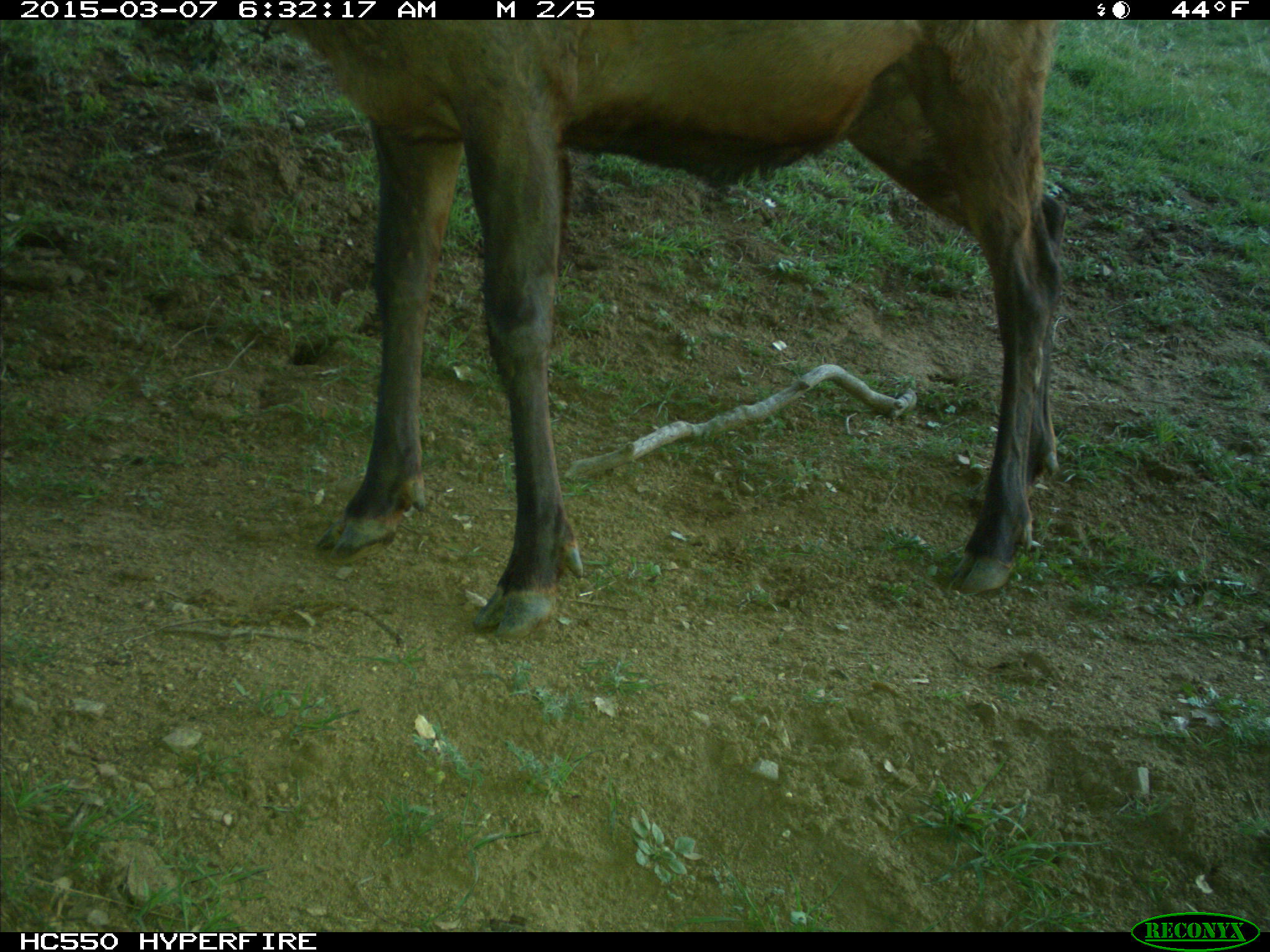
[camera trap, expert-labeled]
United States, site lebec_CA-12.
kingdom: Animalia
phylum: Chordata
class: Mammalia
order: Artiodactyla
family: Cervidae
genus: Cervus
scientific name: Cervus canadensis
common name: elk